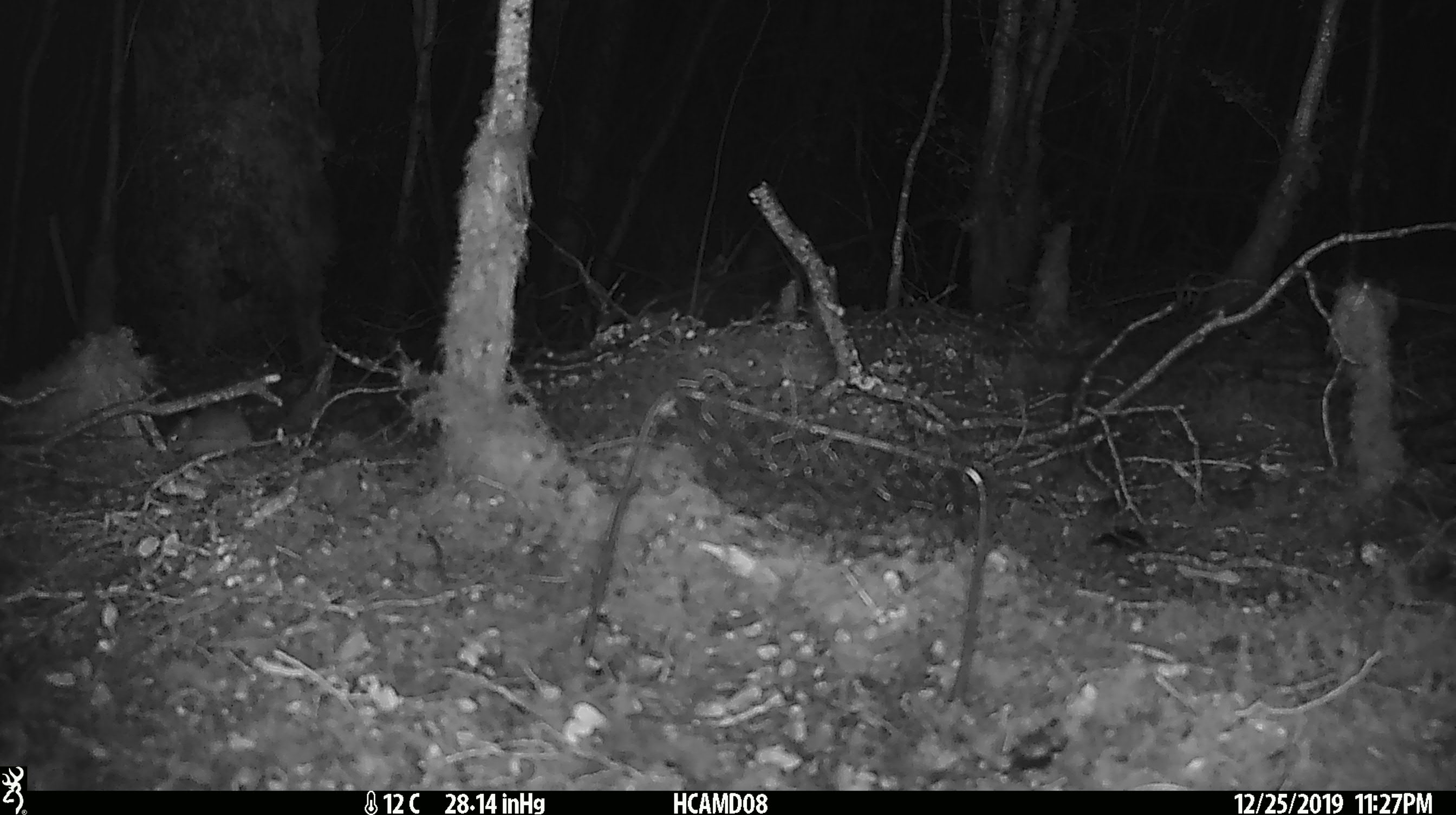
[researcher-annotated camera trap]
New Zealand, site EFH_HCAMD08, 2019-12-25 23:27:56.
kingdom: Animalia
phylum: Chordata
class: Mammalia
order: Rodentia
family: Muridae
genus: Mus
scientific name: Mus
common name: mouse